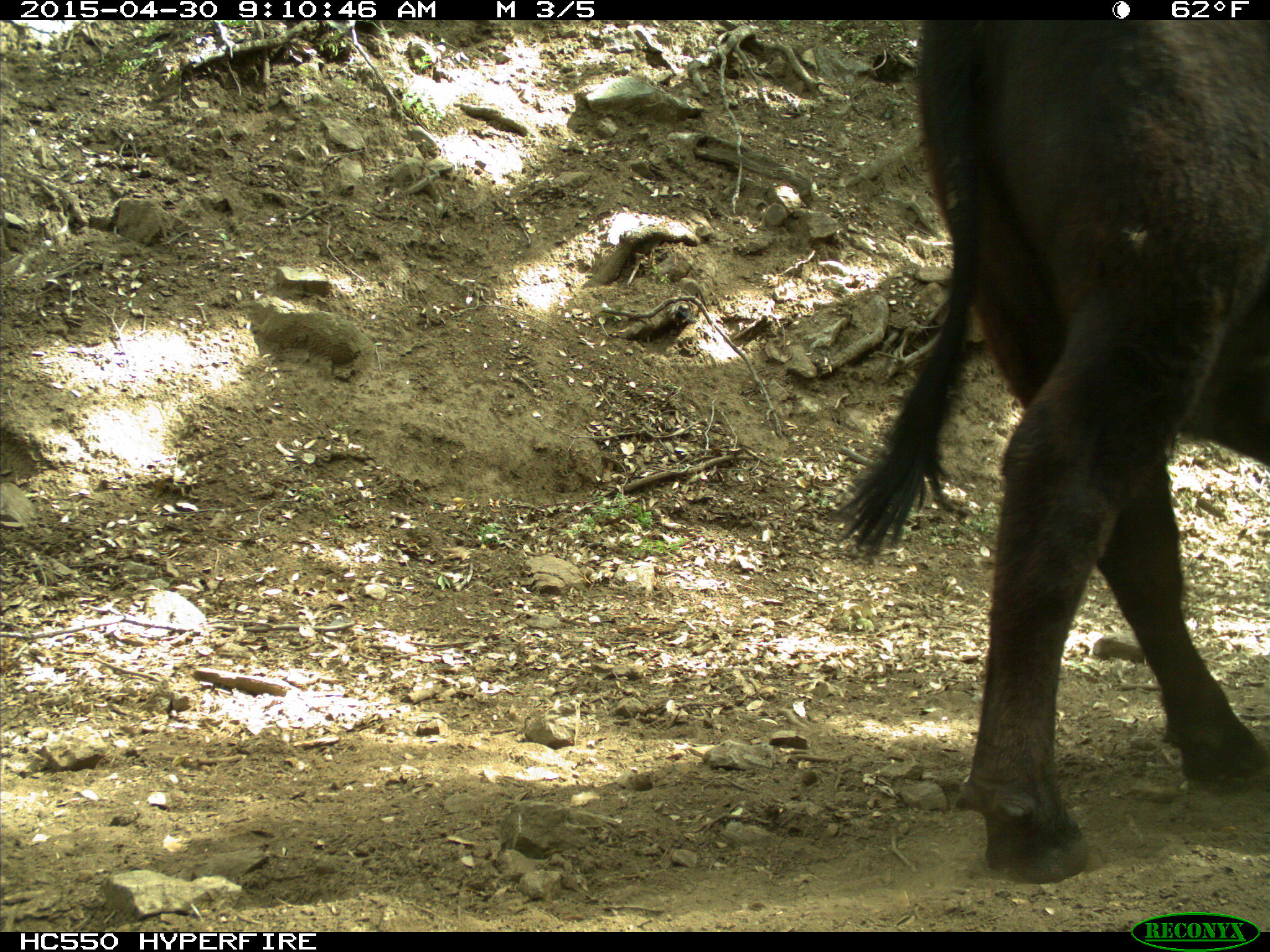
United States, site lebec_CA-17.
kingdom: Animalia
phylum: Chordata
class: Mammalia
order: Artiodactyla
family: Bovidae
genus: Bos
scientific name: Bos taurus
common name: domestic cow